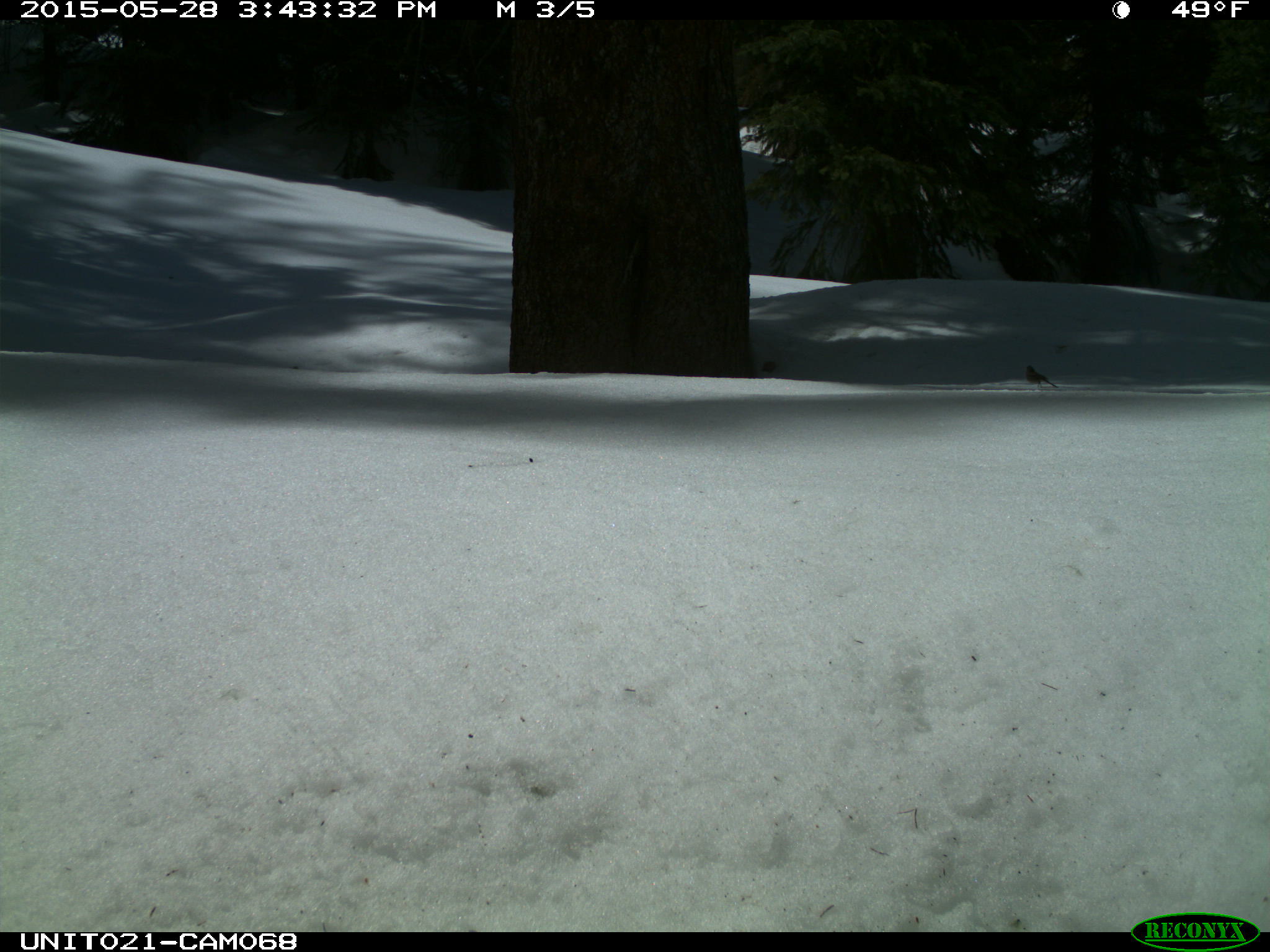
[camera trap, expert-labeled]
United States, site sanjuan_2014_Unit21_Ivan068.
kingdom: Animalia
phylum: Chordata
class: Aves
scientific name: Aves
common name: birds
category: unidentified bird